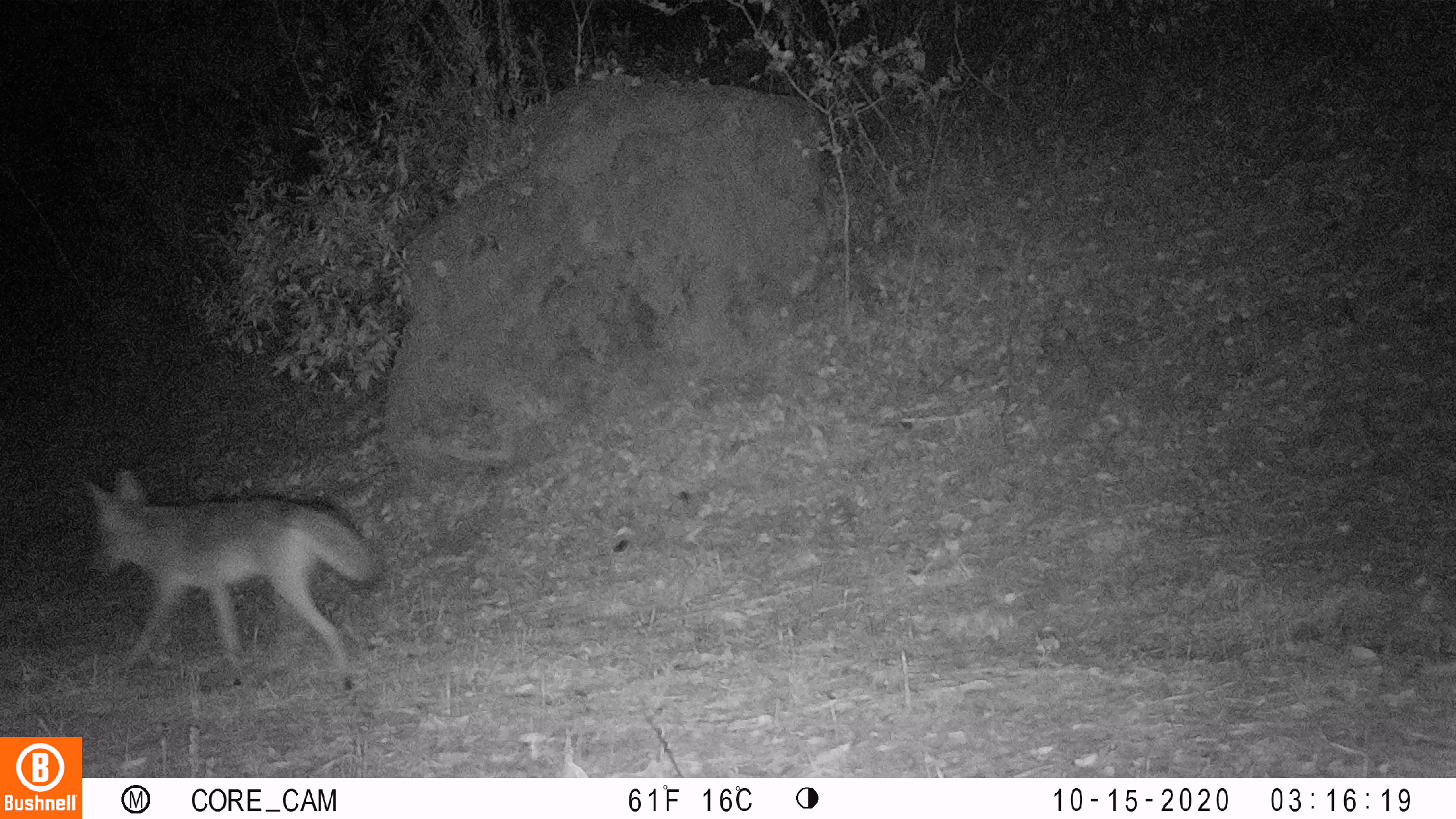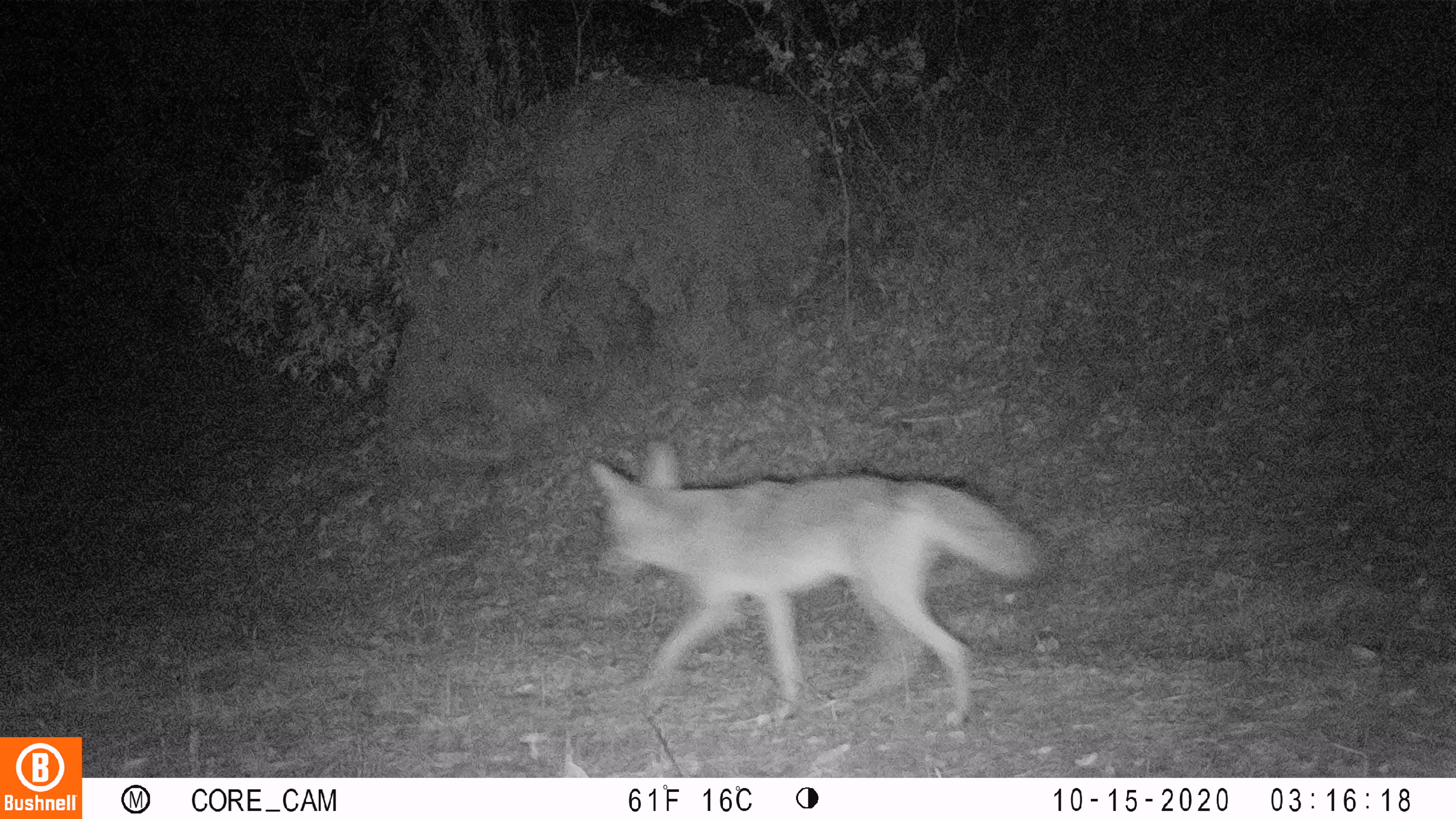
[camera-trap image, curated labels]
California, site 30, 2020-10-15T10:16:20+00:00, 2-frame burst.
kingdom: Animalia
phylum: Chordata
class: Mammalia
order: Carnivora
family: Canidae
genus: Canis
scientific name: Canis latrans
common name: coyote